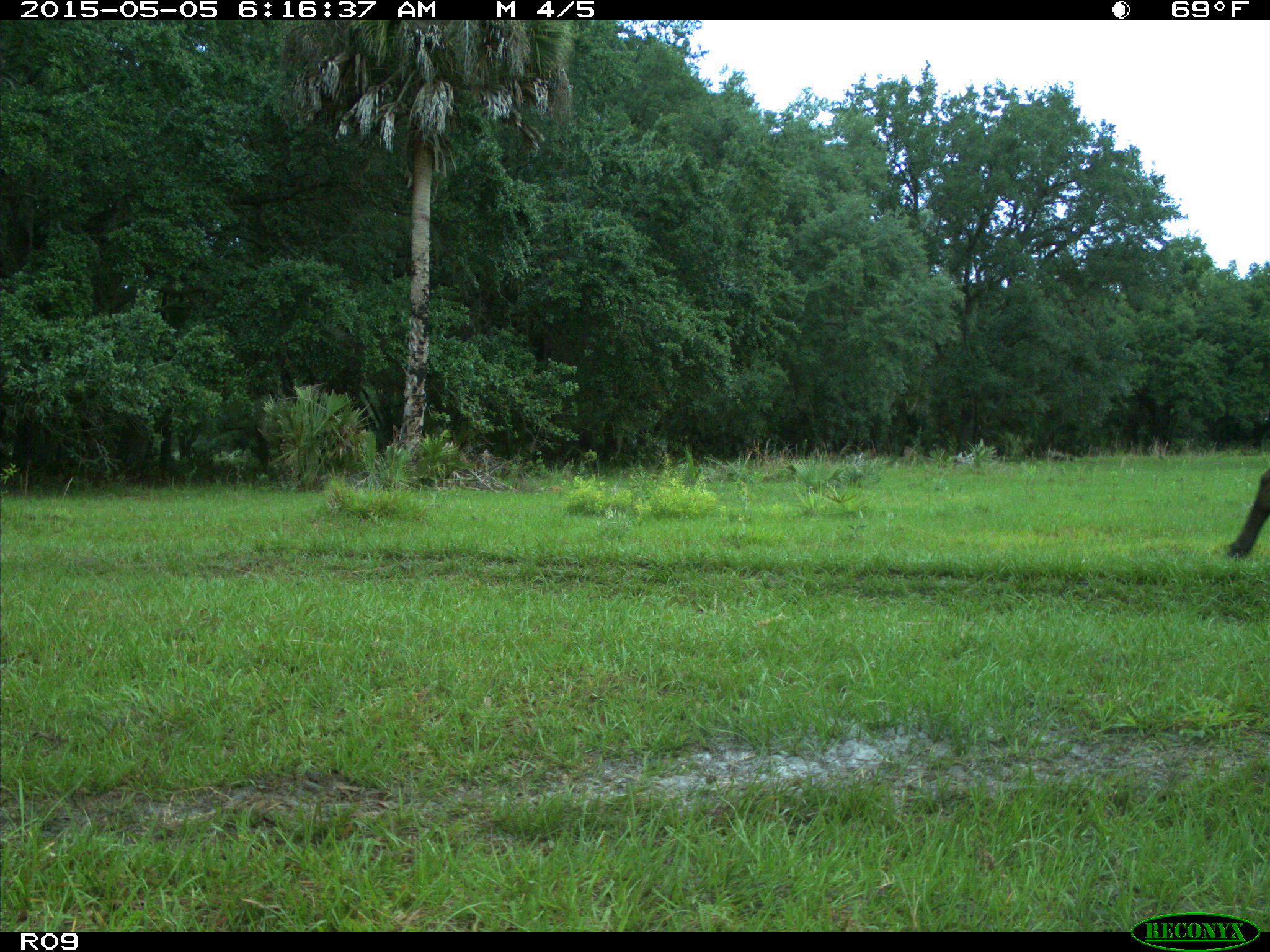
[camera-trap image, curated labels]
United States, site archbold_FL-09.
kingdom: Animalia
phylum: Chordata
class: Mammalia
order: Artiodactyla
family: Bovidae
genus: Bos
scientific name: Bos taurus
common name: domestic cow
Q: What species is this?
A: Bos taurus (domestic cow).